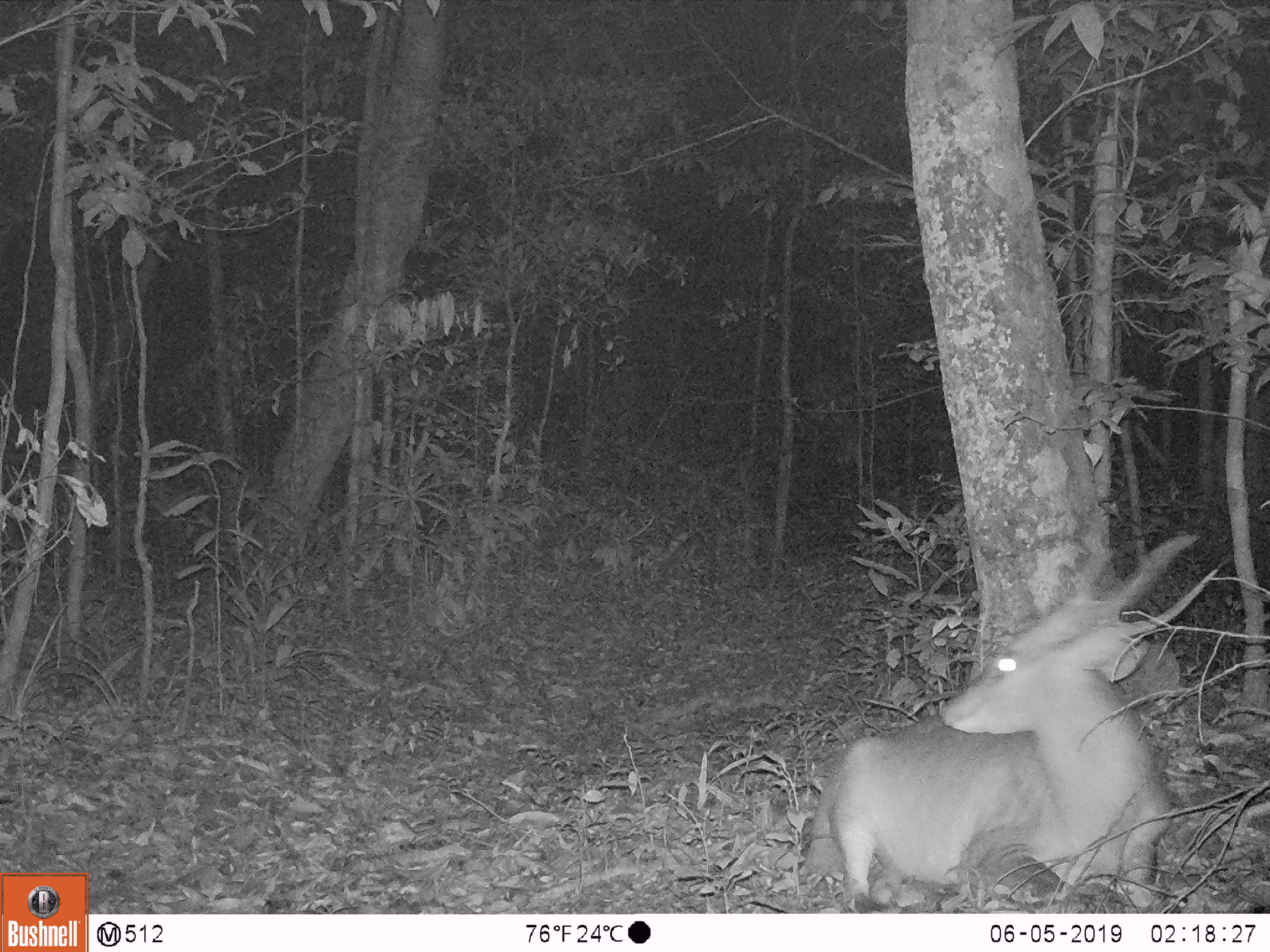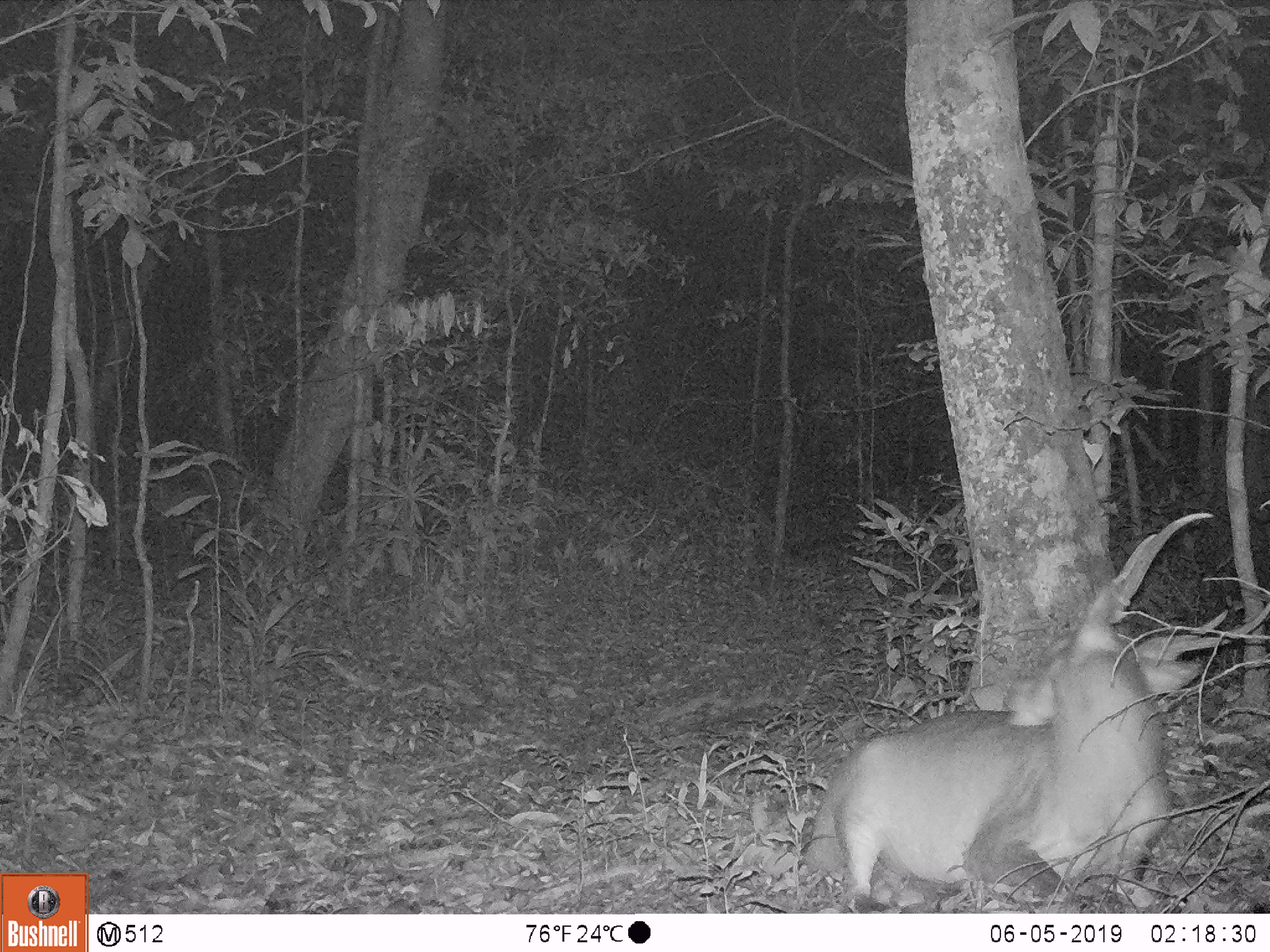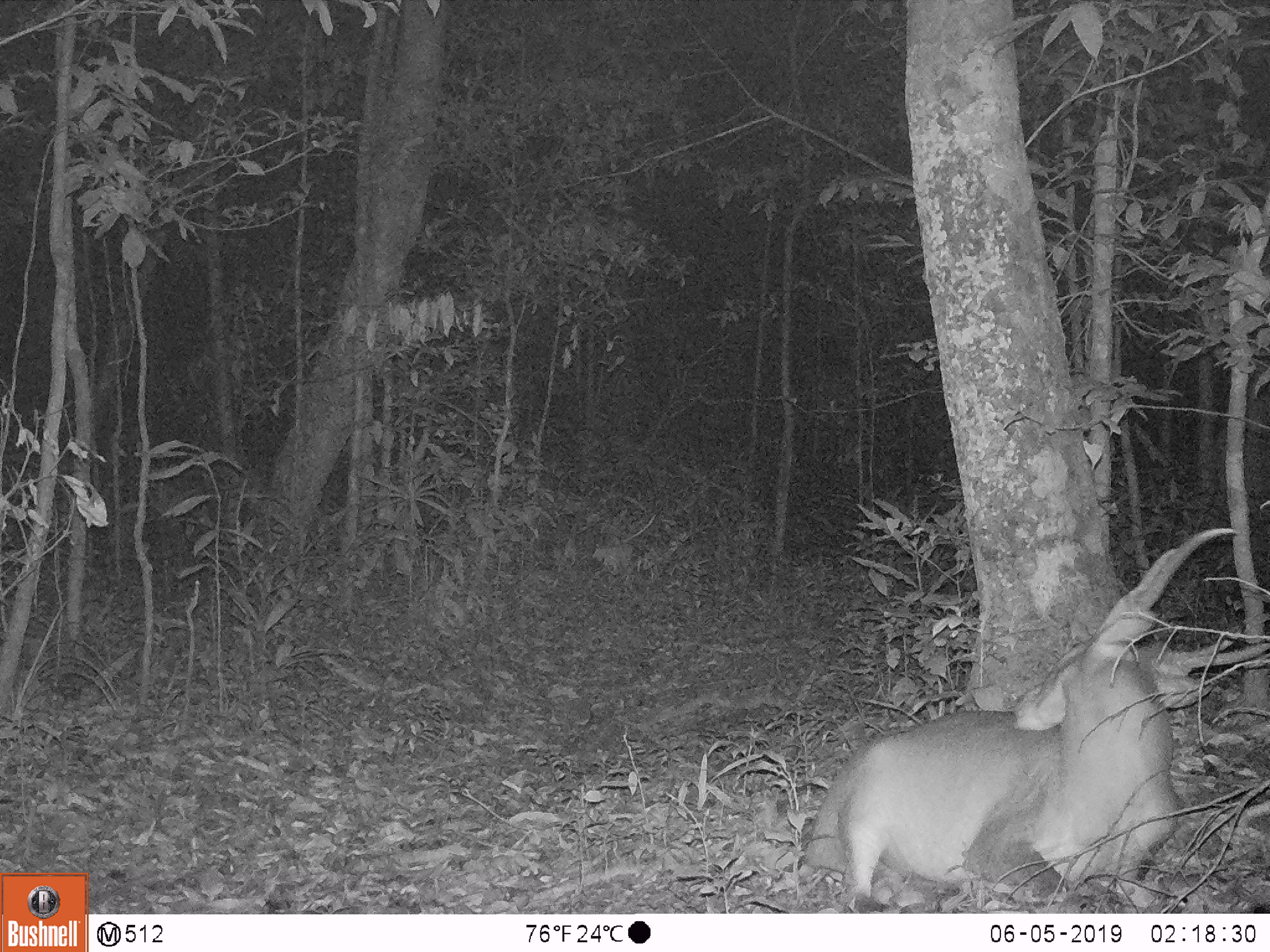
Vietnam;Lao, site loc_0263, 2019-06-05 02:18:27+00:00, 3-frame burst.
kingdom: Animalia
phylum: Chordata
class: Mammalia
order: Artiodactyla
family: Cervidae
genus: Muntiacus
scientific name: Muntiacus vuquangensis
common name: large-antlered muntjac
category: large antlered muntjac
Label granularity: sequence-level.